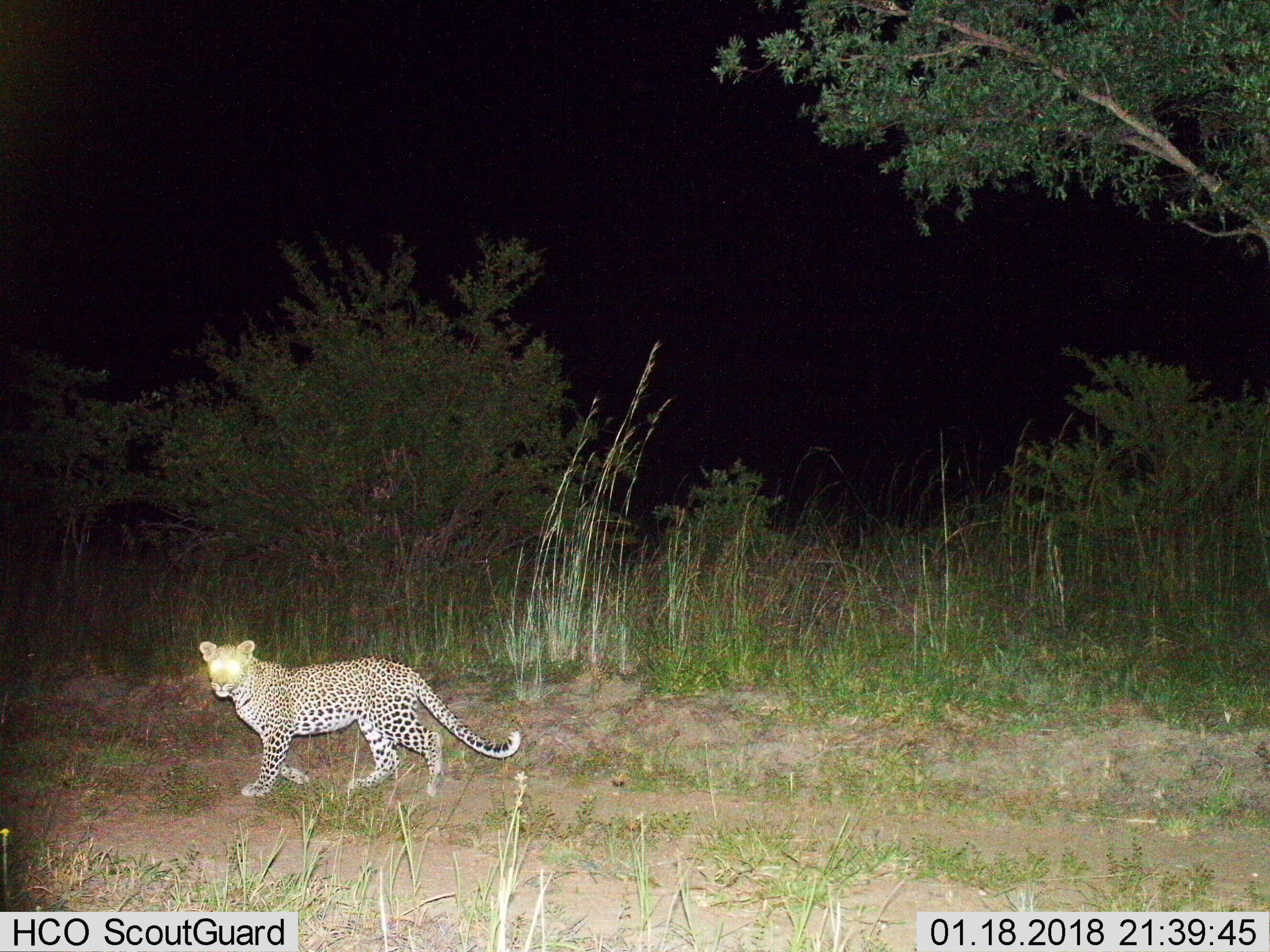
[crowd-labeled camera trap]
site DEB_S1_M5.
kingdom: Animalia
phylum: Chordata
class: Mammalia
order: Carnivora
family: Felidae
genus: Panthera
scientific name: Panthera pardus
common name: leopard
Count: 1.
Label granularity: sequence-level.